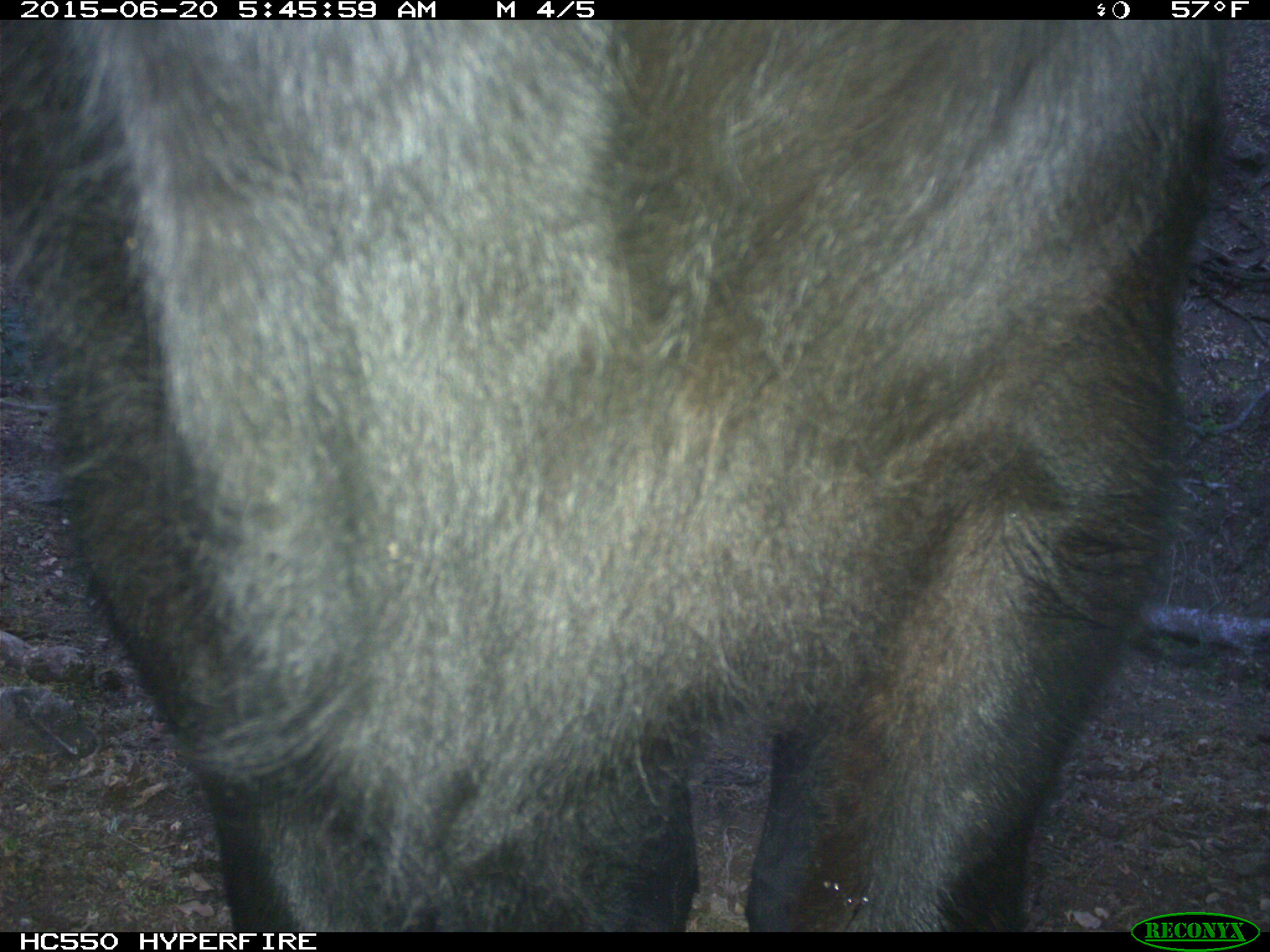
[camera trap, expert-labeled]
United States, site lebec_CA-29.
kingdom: Animalia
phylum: Chordata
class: Mammalia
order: Artiodactyla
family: Bovidae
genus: Bos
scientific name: Bos taurus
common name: domestic cow